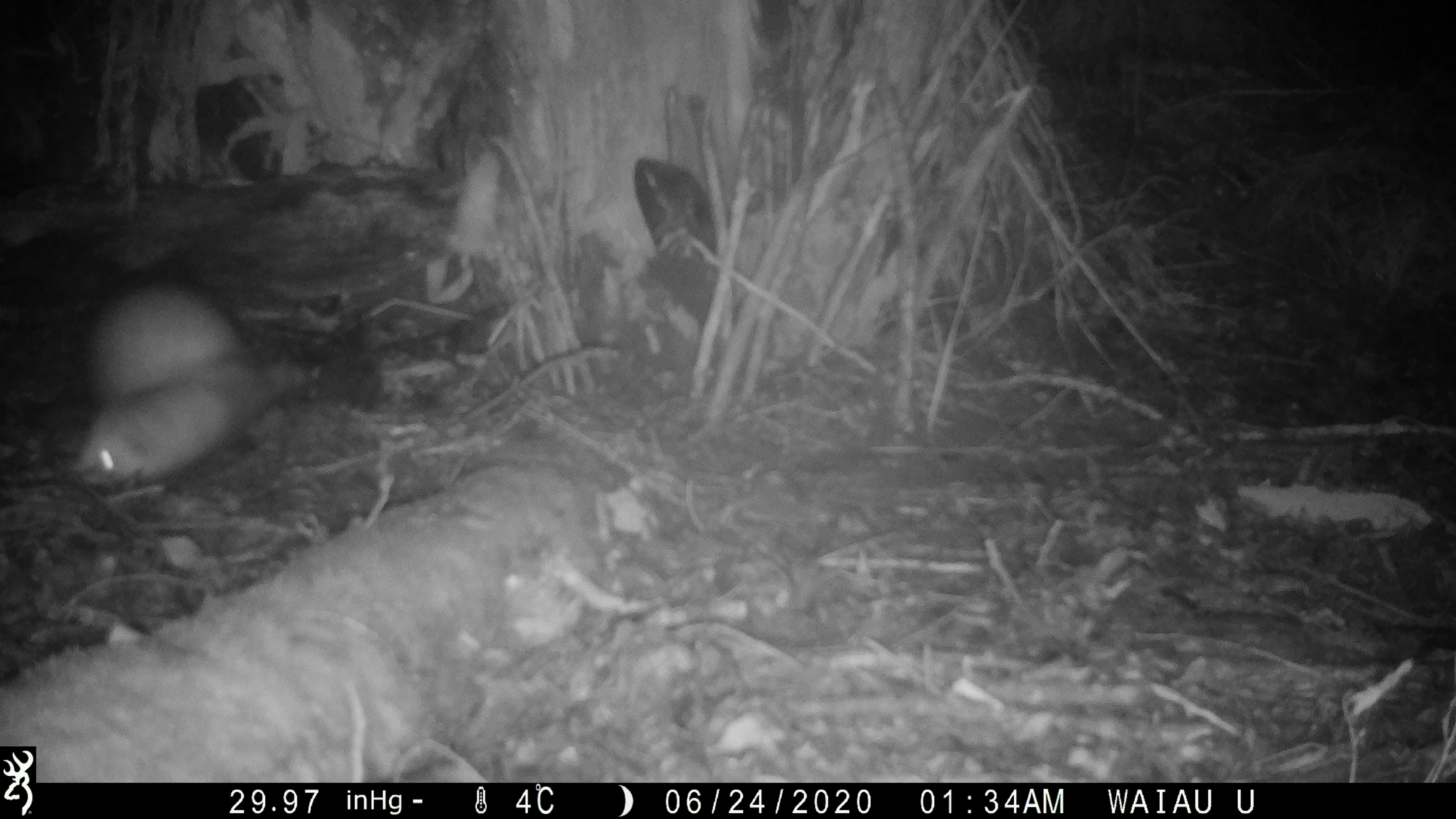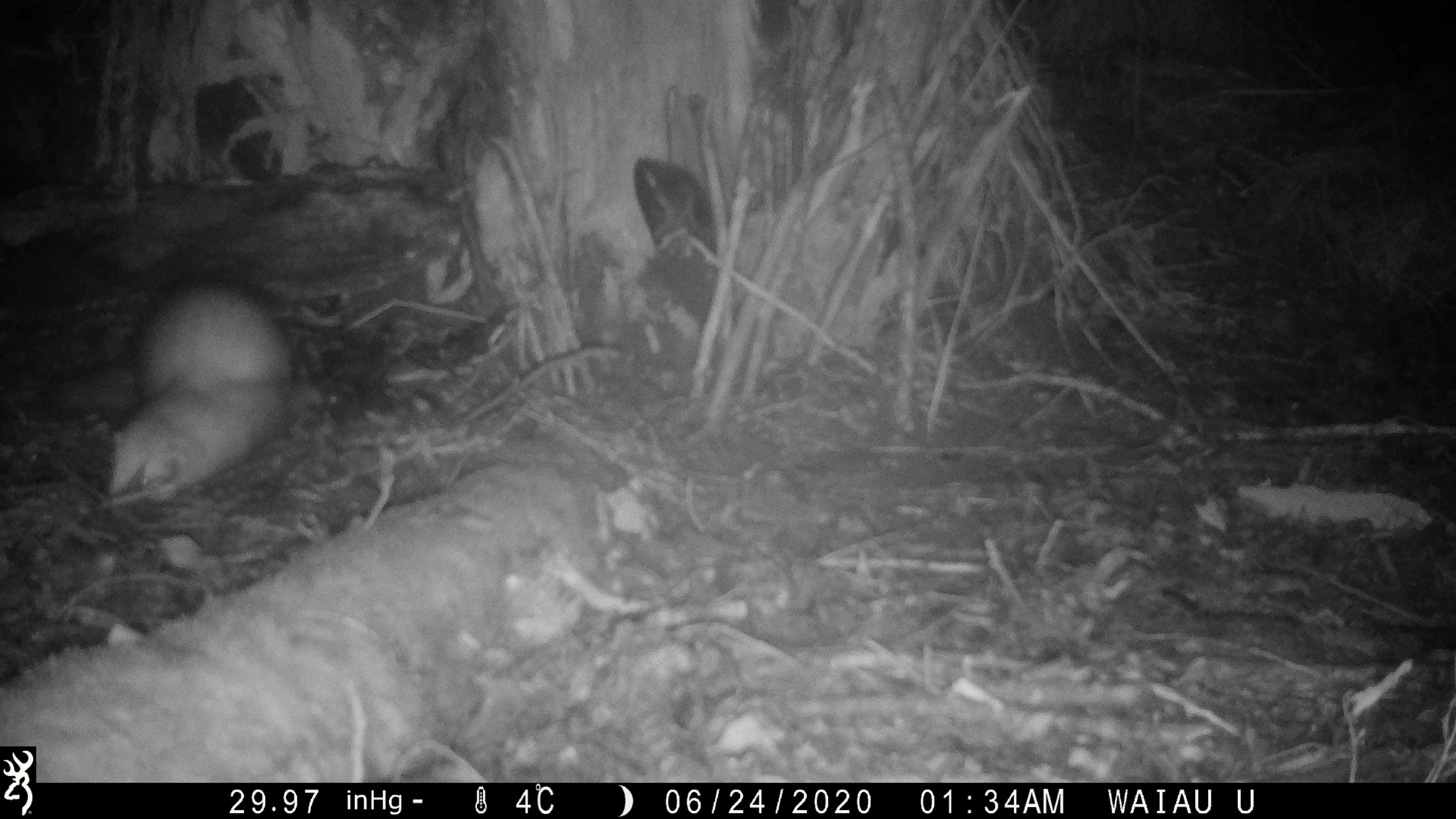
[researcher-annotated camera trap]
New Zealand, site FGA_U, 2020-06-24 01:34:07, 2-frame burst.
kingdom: Animalia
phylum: Chordata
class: Mammalia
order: Carnivora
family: Mustelidae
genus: Mustela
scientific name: Mustela furo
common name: ferret